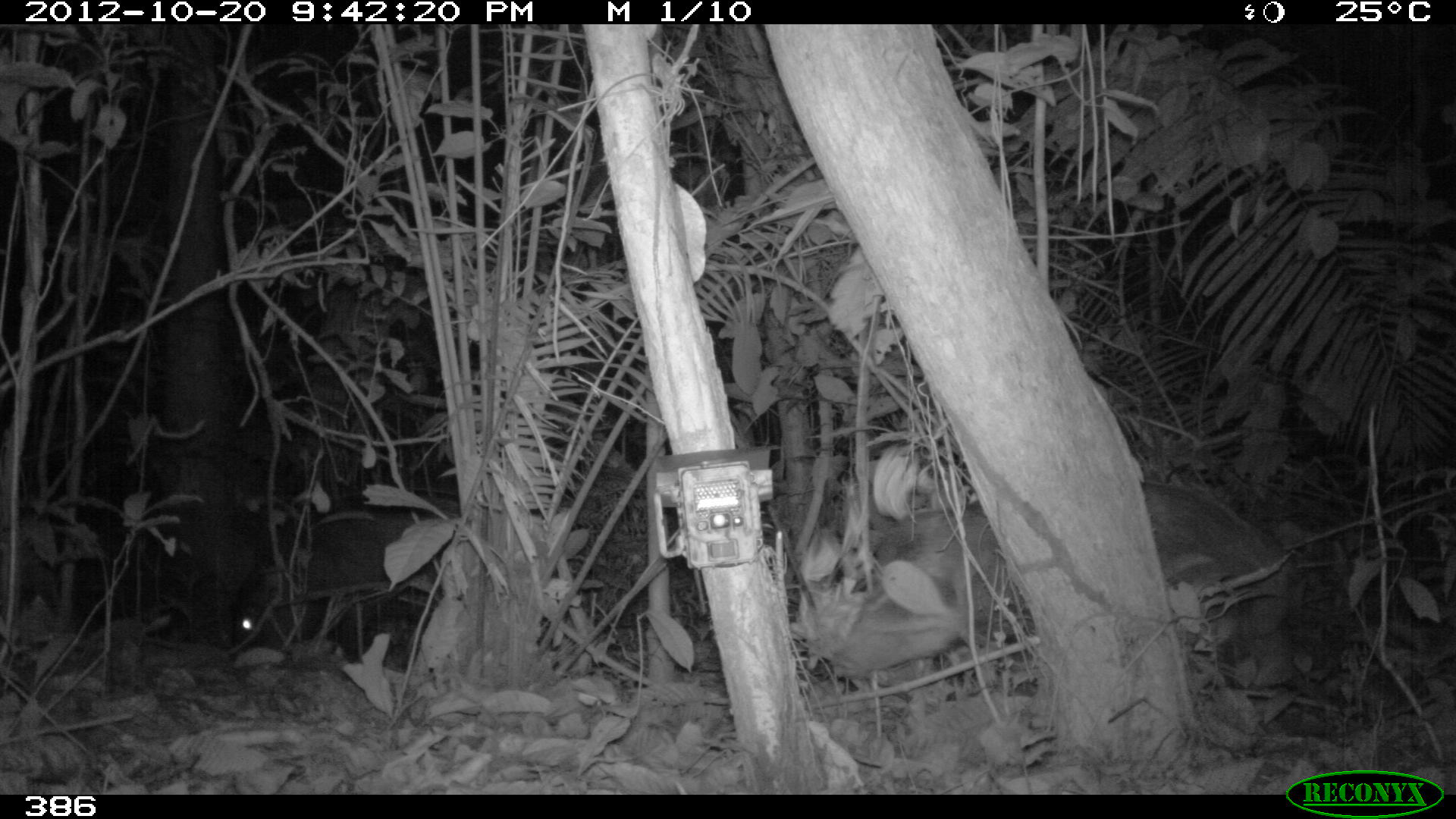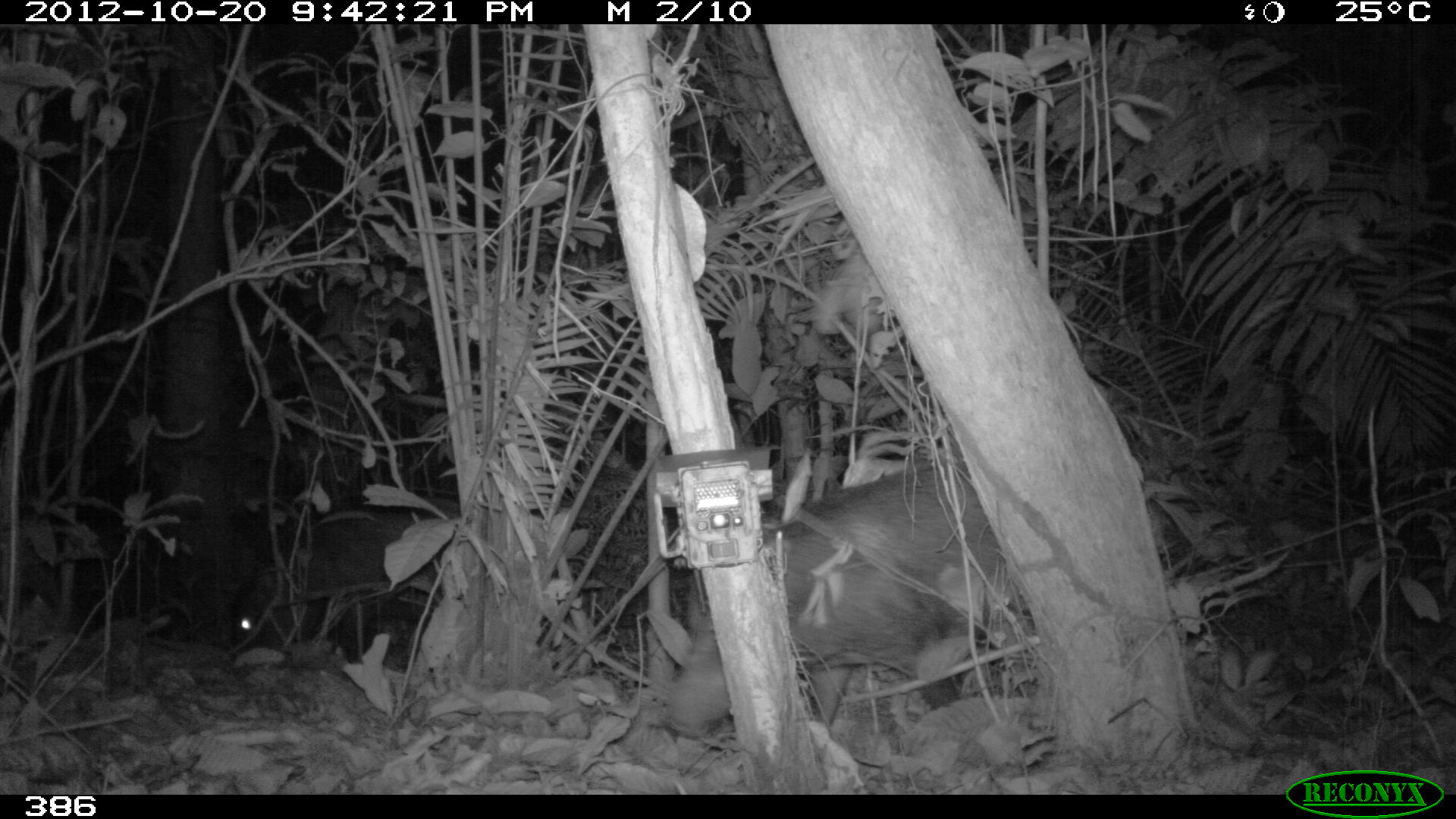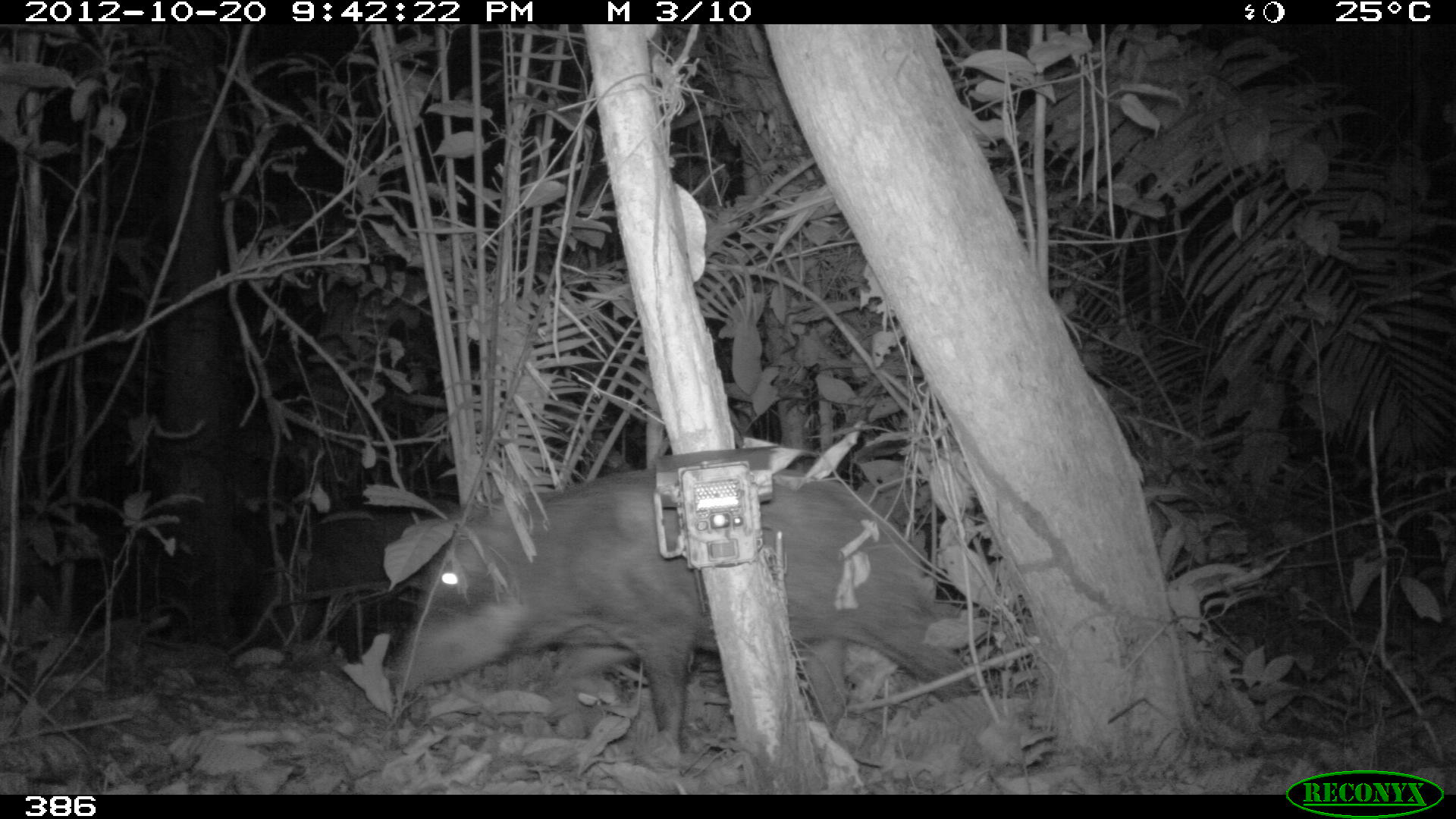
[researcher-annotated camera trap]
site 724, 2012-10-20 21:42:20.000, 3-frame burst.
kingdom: Animalia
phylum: Chordata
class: Mammalia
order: Artiodactyla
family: Tayassuidae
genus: Tayassu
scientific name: Tayassu pecari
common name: white-lipped peccary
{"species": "Tayassu pecari (white-lipped peccary)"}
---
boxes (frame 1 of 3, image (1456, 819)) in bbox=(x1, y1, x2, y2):
tayassu pecari: bbox=(832, 480, 1293, 695); bbox=(223, 512, 444, 655)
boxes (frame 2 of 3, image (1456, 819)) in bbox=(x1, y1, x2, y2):
tayassu pecari: bbox=(668, 462, 1028, 739); bbox=(234, 500, 460, 662)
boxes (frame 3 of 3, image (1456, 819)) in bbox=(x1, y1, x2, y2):
tayassu pecari: bbox=(382, 466, 984, 754)